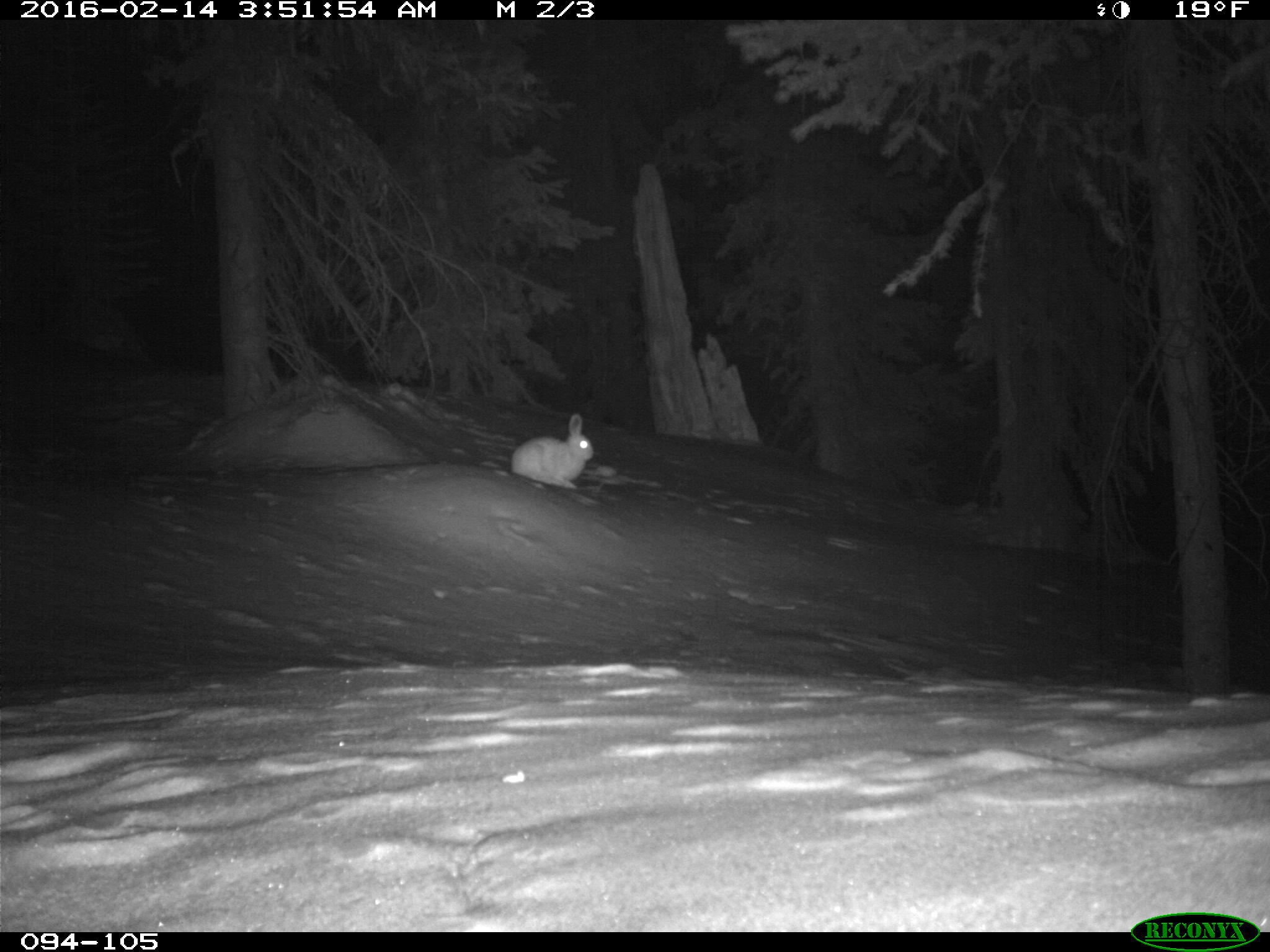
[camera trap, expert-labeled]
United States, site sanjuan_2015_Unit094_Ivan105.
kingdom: Animalia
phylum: Chordata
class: Mammalia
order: Lagomorpha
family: Leporidae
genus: Lepus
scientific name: Lepus americanus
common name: snowshoe hare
Lepus americanus (snowshoe hare).